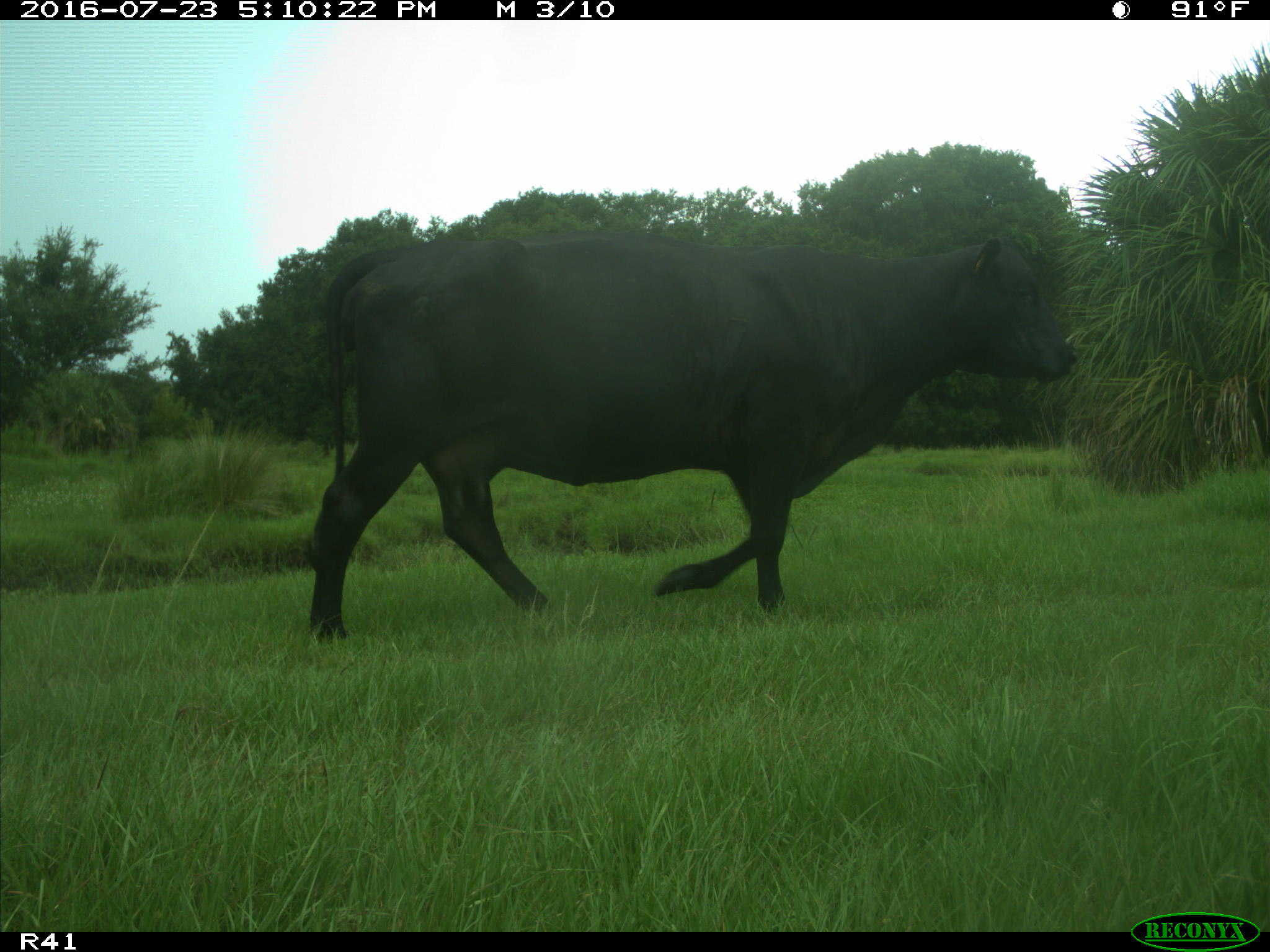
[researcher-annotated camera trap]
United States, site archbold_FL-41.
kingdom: Animalia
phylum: Chordata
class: Mammalia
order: Artiodactyla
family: Bovidae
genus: Bos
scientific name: Bos taurus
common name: domestic cow